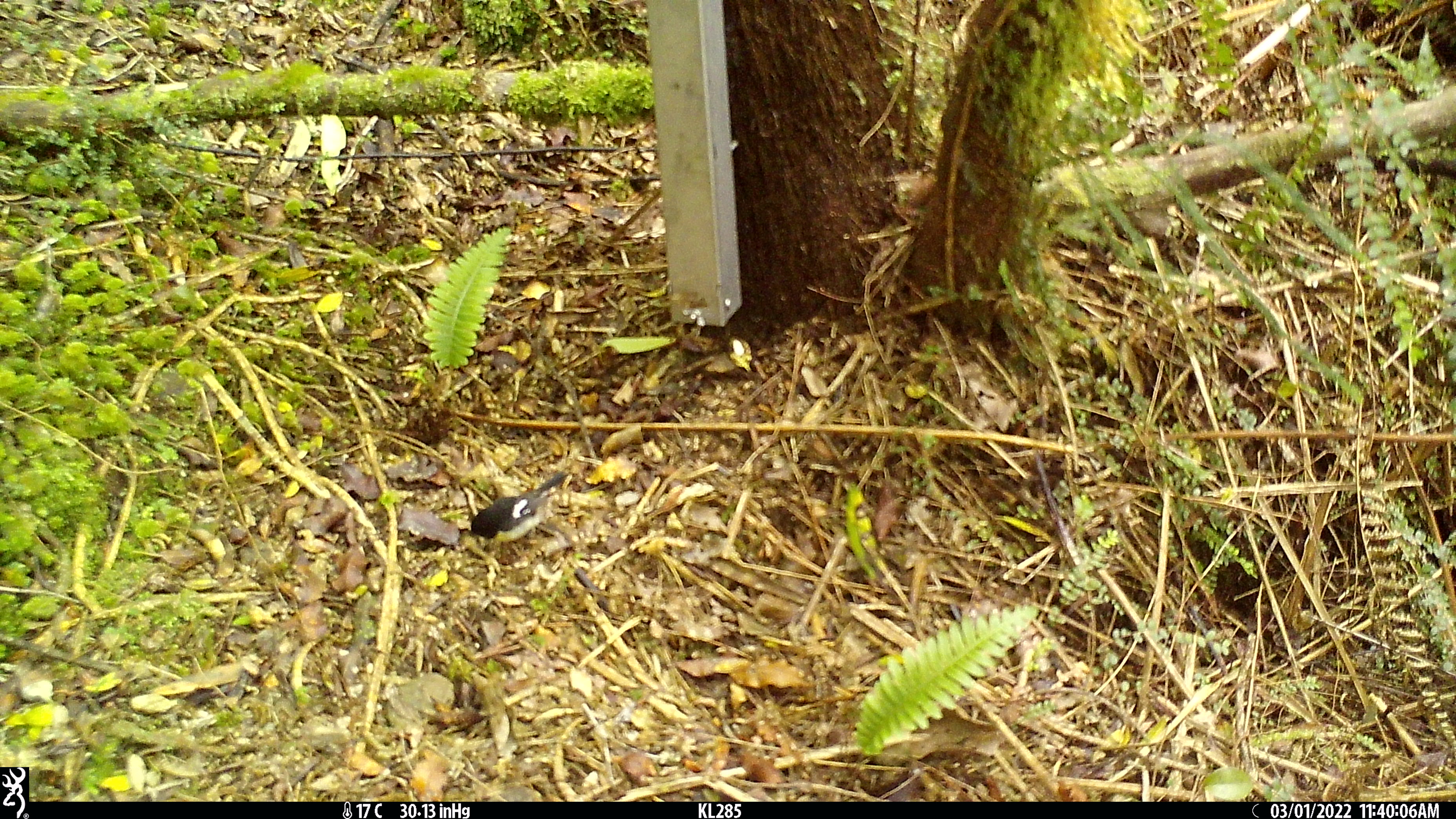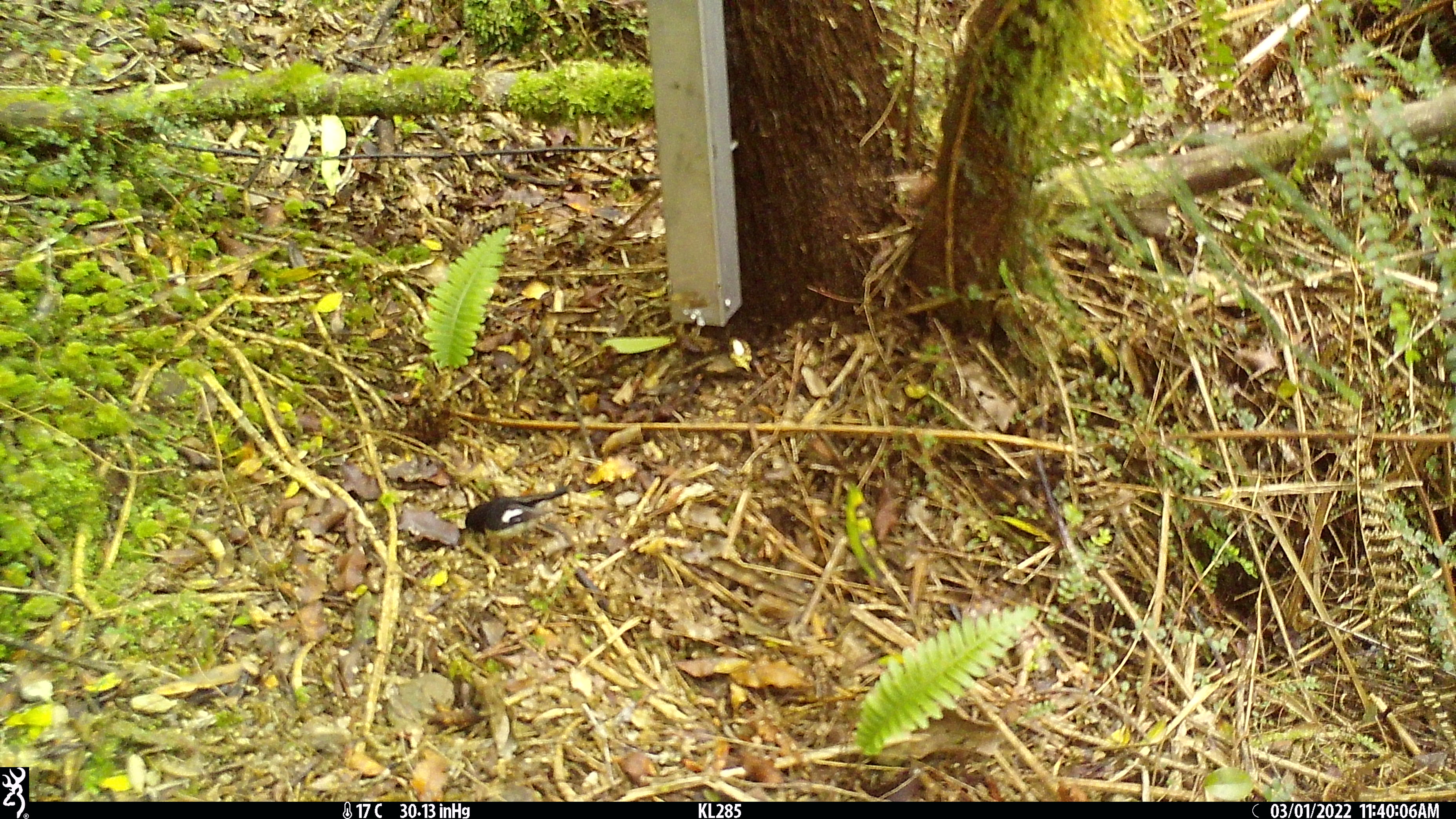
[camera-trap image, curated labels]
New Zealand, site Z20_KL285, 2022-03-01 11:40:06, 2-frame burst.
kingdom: Animalia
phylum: Chordata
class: Aves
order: Passeriformes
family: Petroicidae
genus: Petroica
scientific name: Petroica macrocephala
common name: tomtit